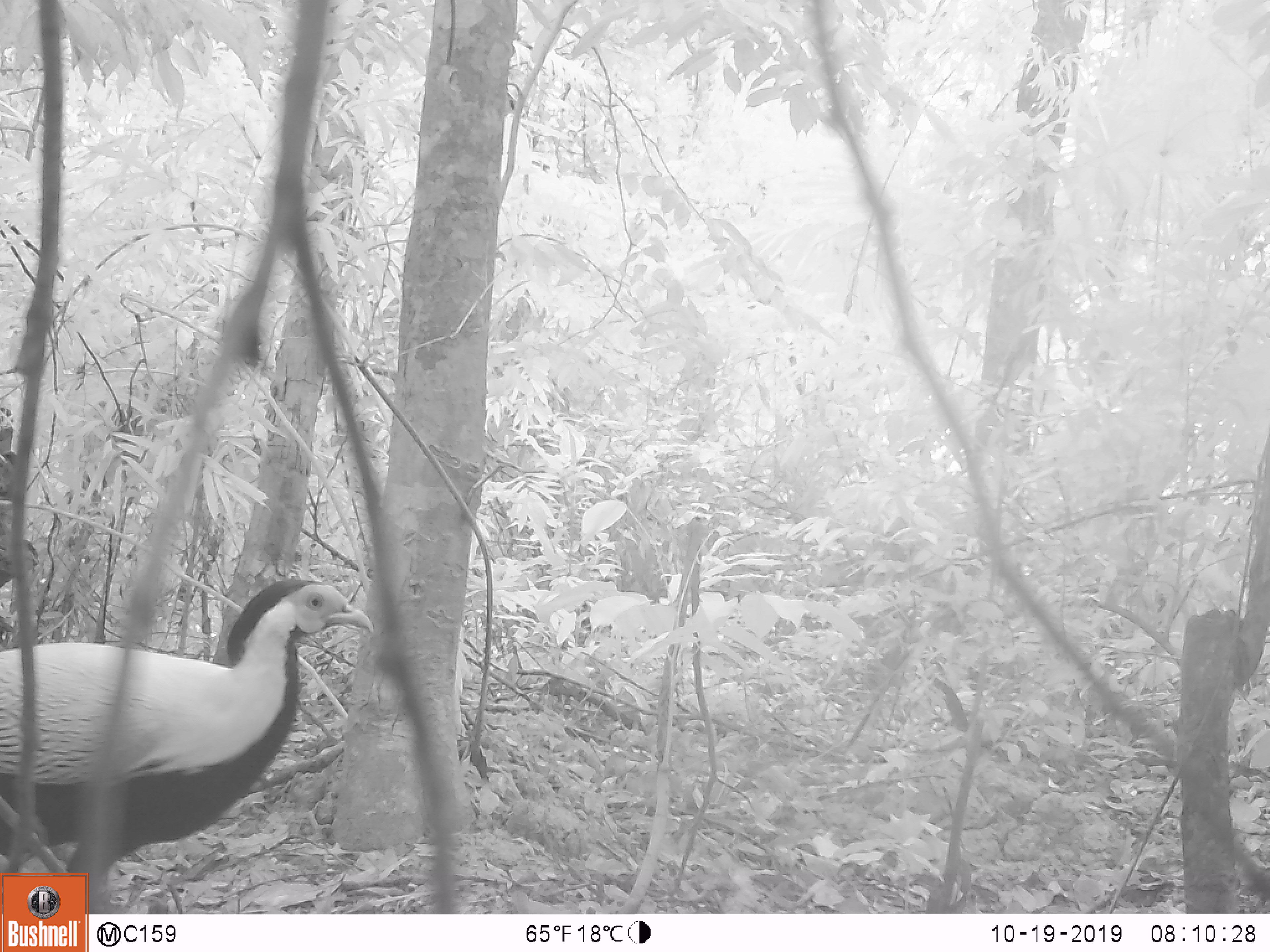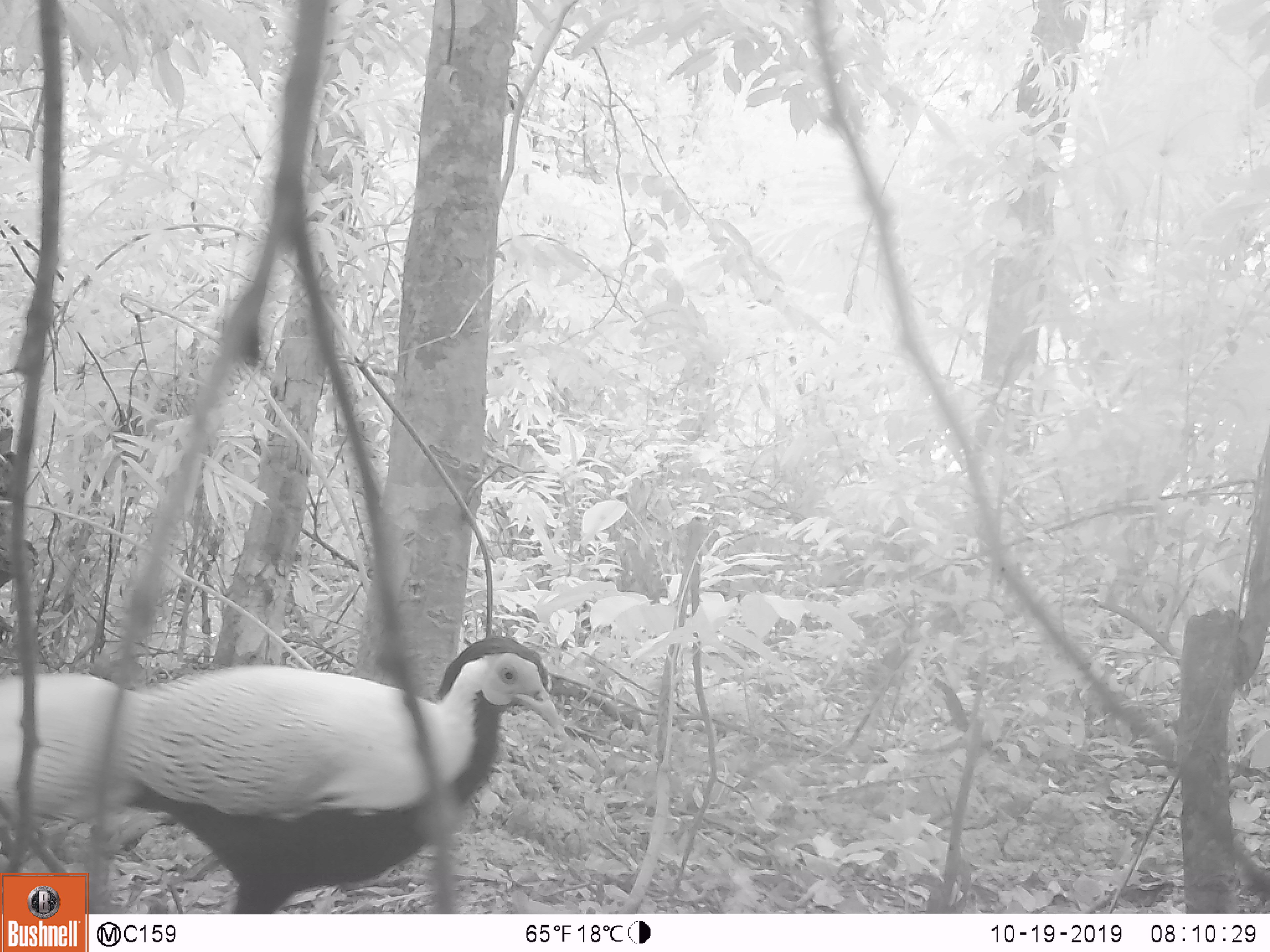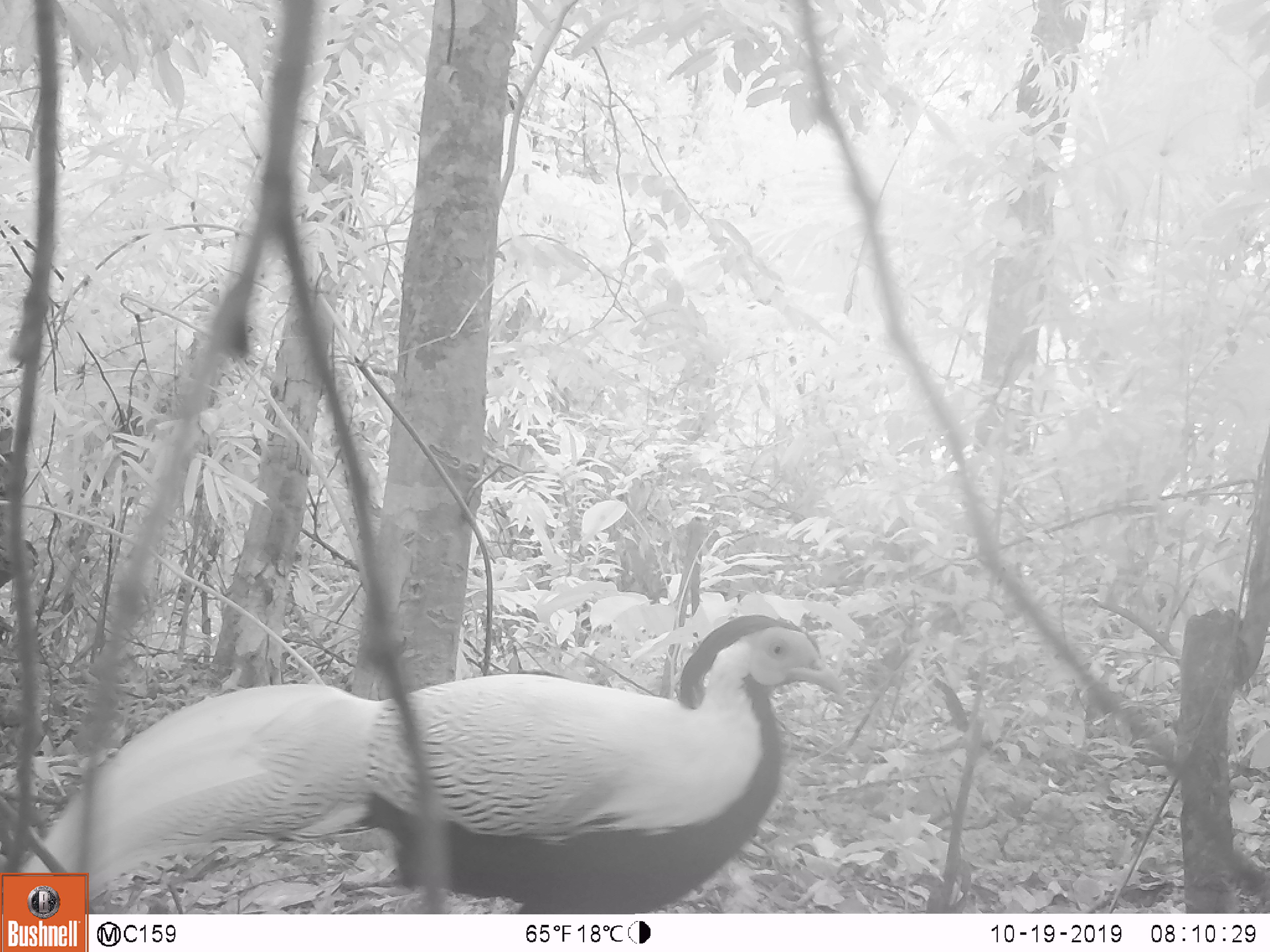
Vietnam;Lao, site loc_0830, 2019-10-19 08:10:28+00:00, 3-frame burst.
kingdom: Animalia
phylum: Chordata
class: Aves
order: Galliformes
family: Phasianidae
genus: Lophura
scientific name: Lophura nycthemera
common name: silver pheasant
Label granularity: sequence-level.